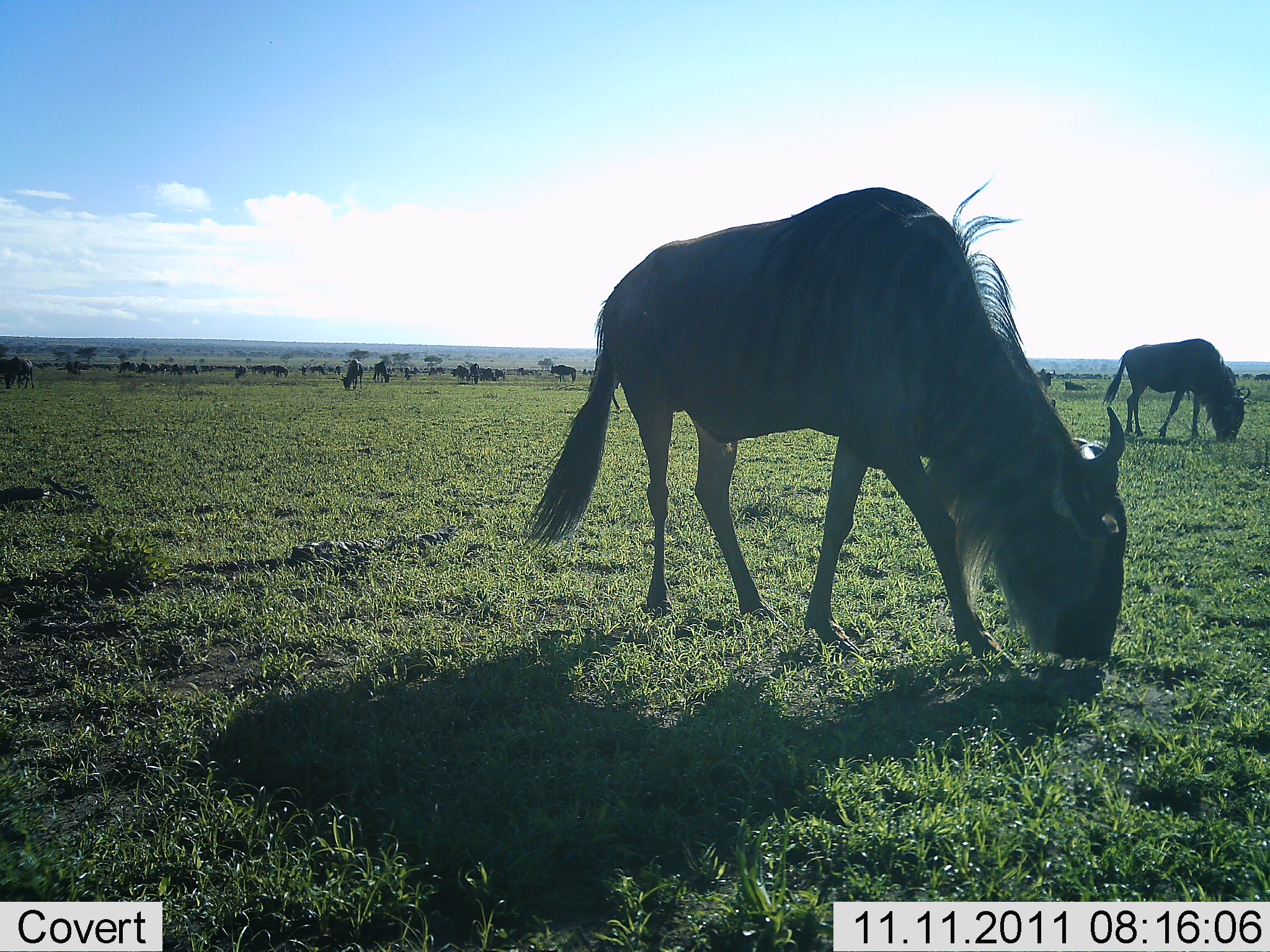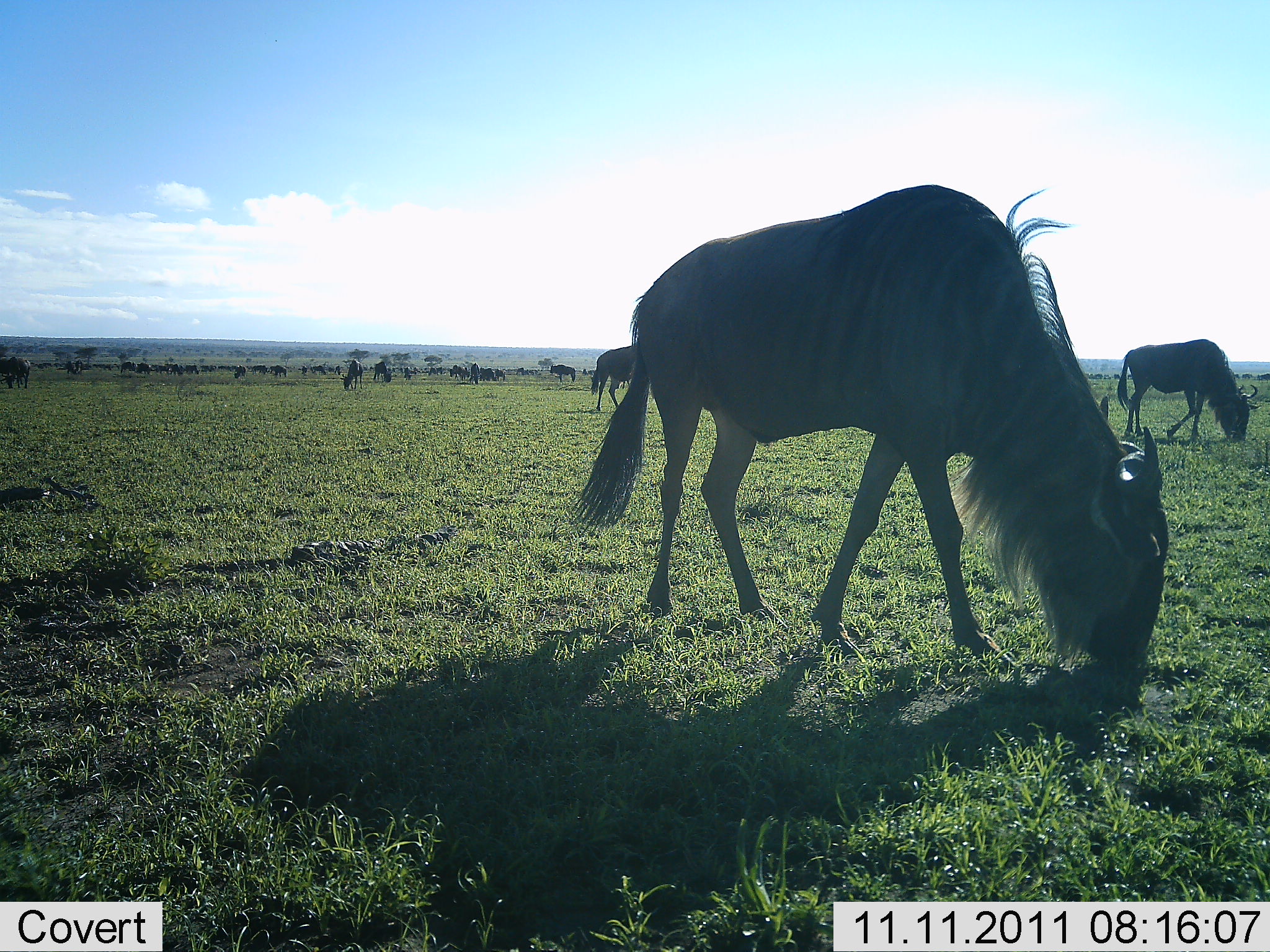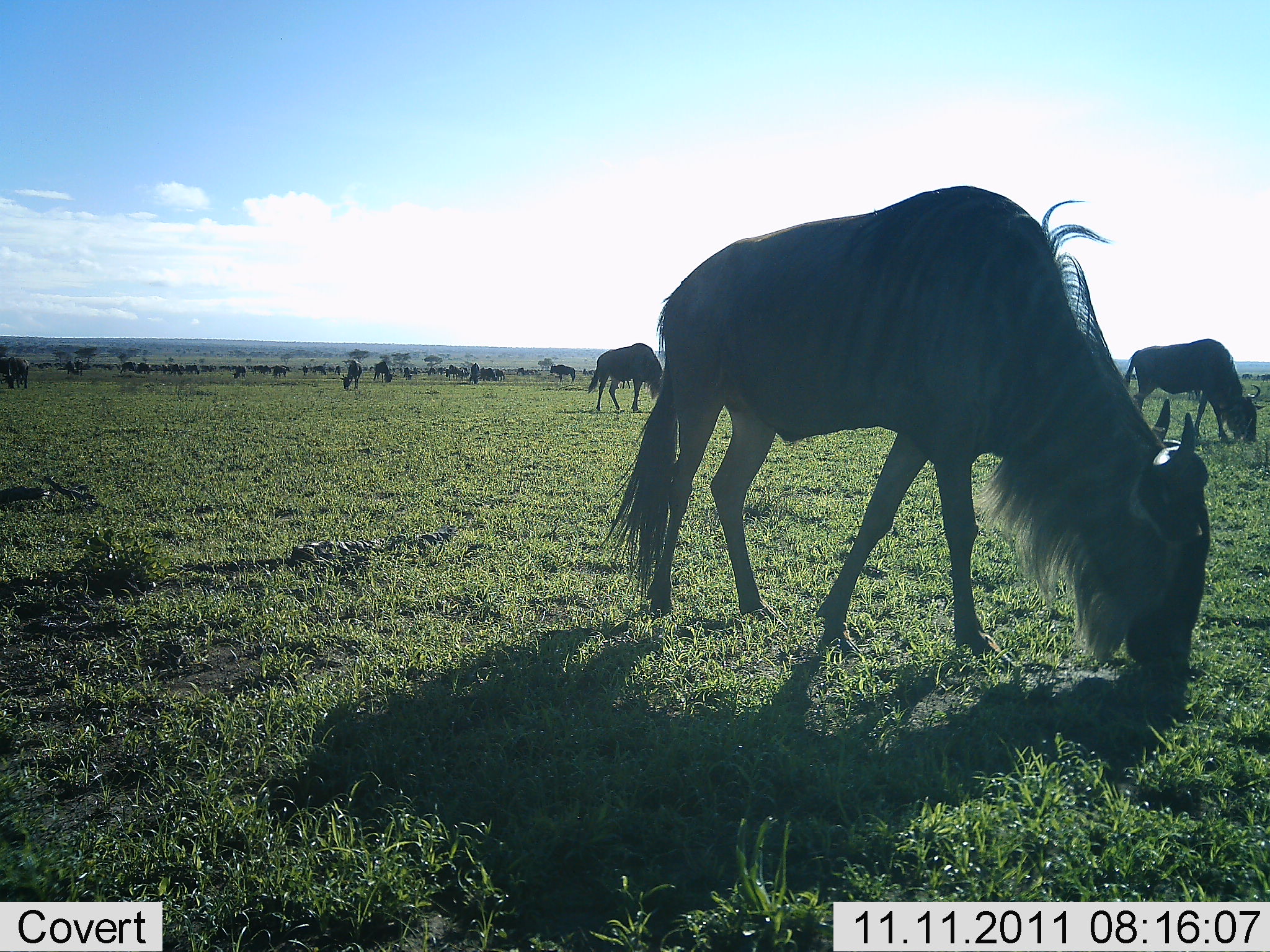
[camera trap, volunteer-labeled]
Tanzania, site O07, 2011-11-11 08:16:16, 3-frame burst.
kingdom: Animalia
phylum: Chordata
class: Mammalia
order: Artiodactyla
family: Bovidae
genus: Connochaetes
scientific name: Connochaetes taurinus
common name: blue wildebeest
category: wildebeest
Wildebeest (blue wildebeest) (Connochaetes taurinus), count 11-50. Behavior (volunteer vote fractions): standing 50%, resting 0%, moving 21%, interacting 0%. Young present (vote fraction): 7%. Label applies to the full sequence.